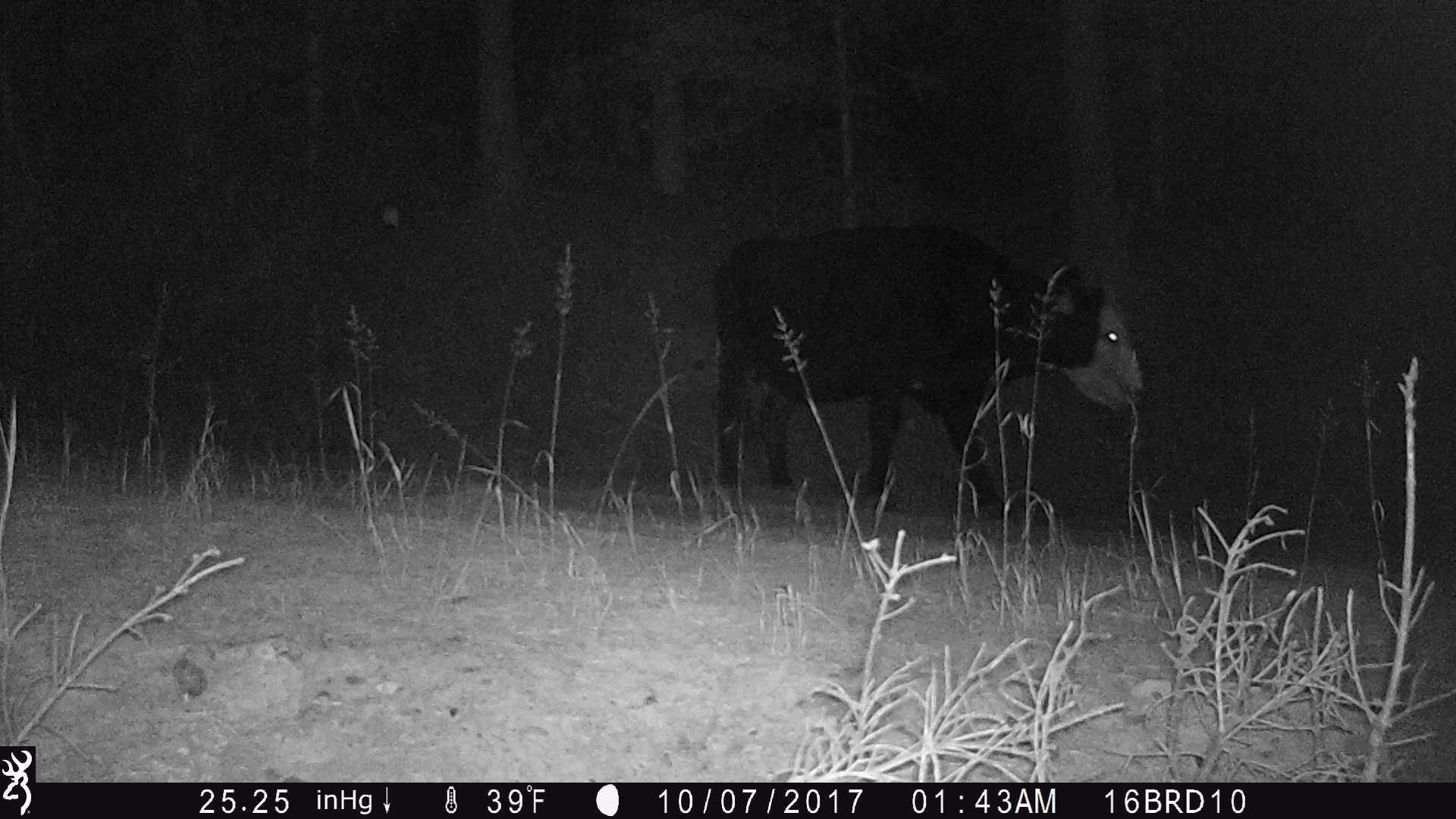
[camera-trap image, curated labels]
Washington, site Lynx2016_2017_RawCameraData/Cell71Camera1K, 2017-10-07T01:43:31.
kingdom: Animalia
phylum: Chordata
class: Mammalia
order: Artiodactyla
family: Bovidae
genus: Bos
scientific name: Bos taurus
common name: domestic cattle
Domestic cattle (Bos taurus). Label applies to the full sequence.